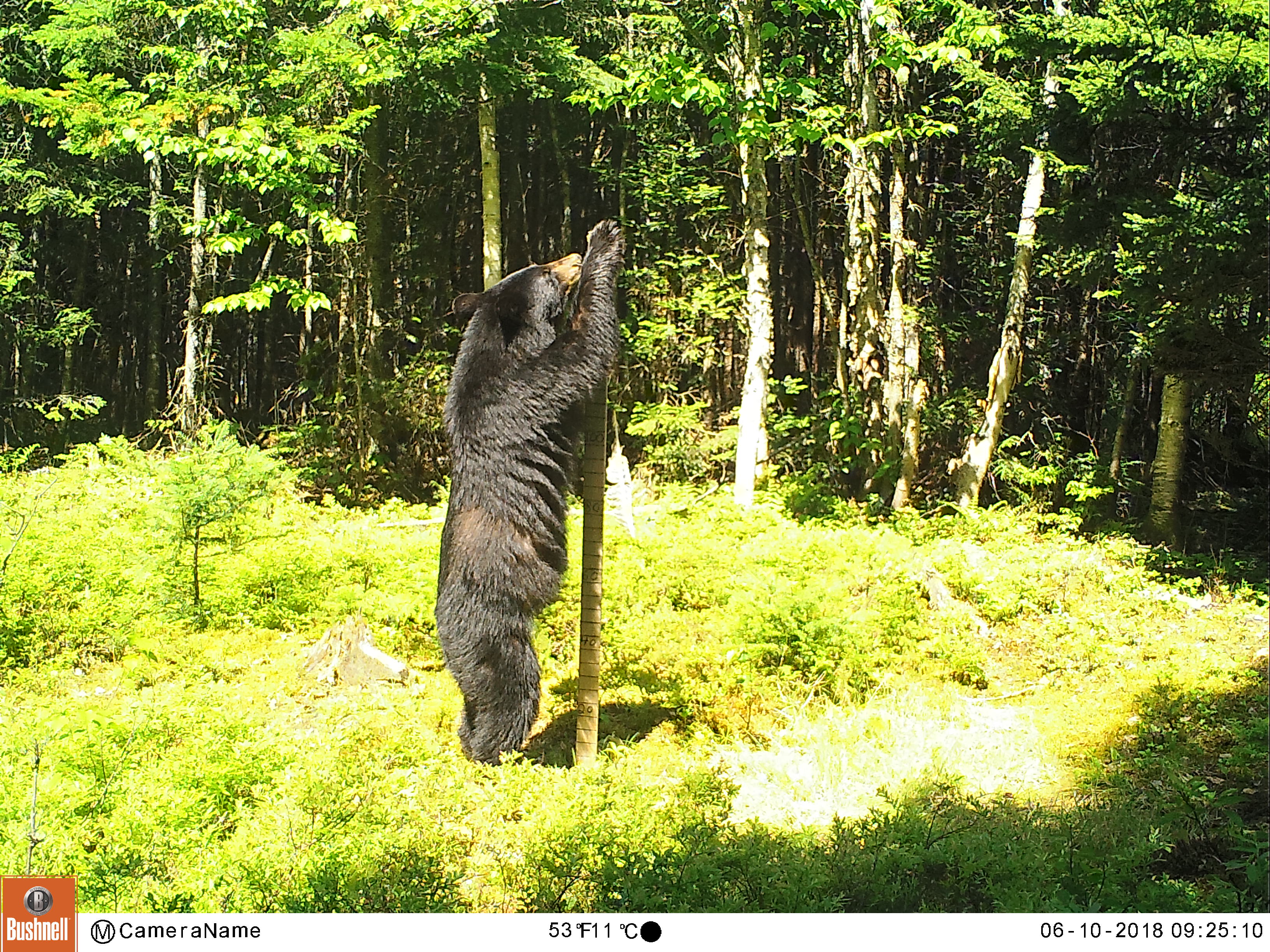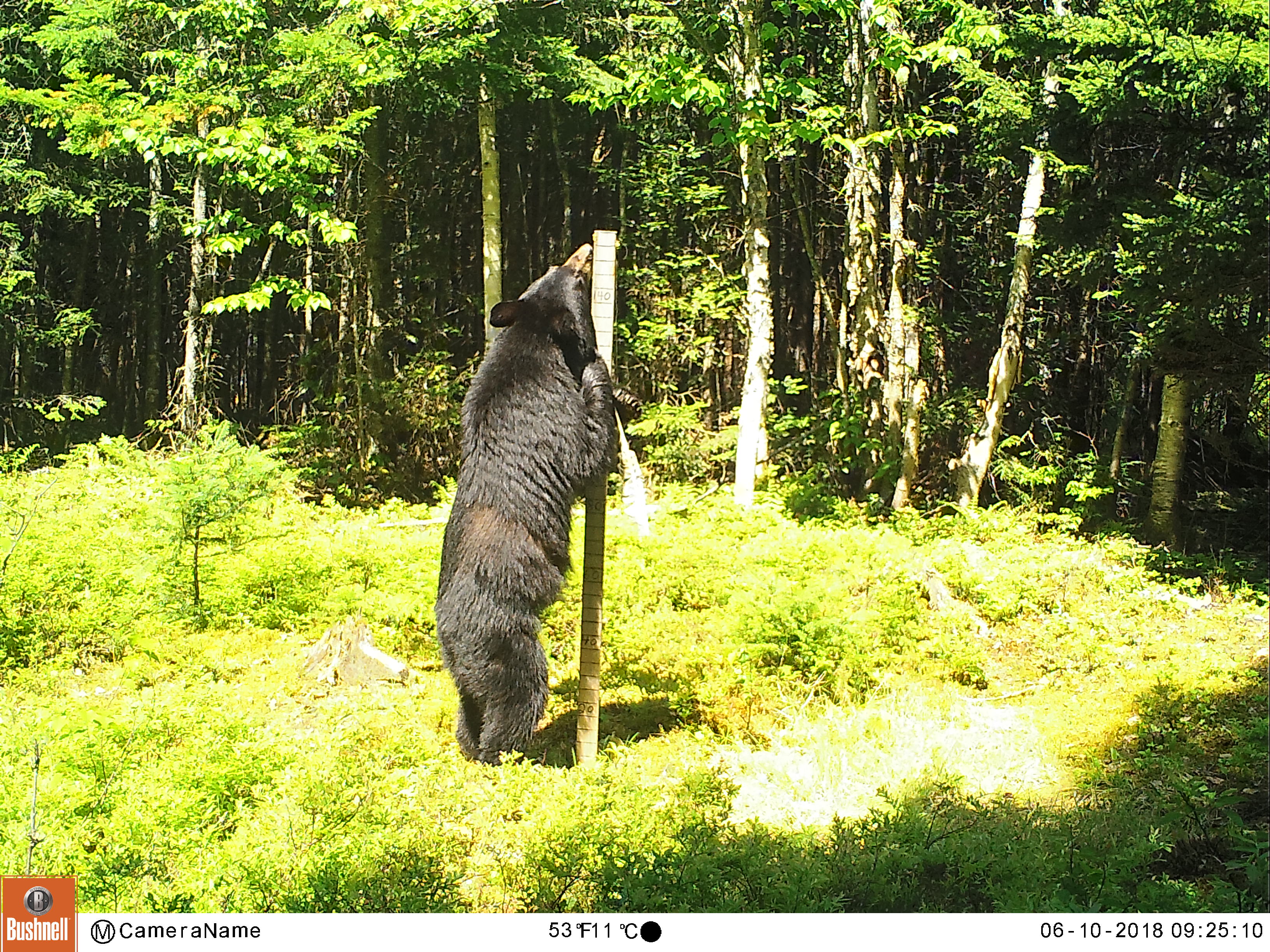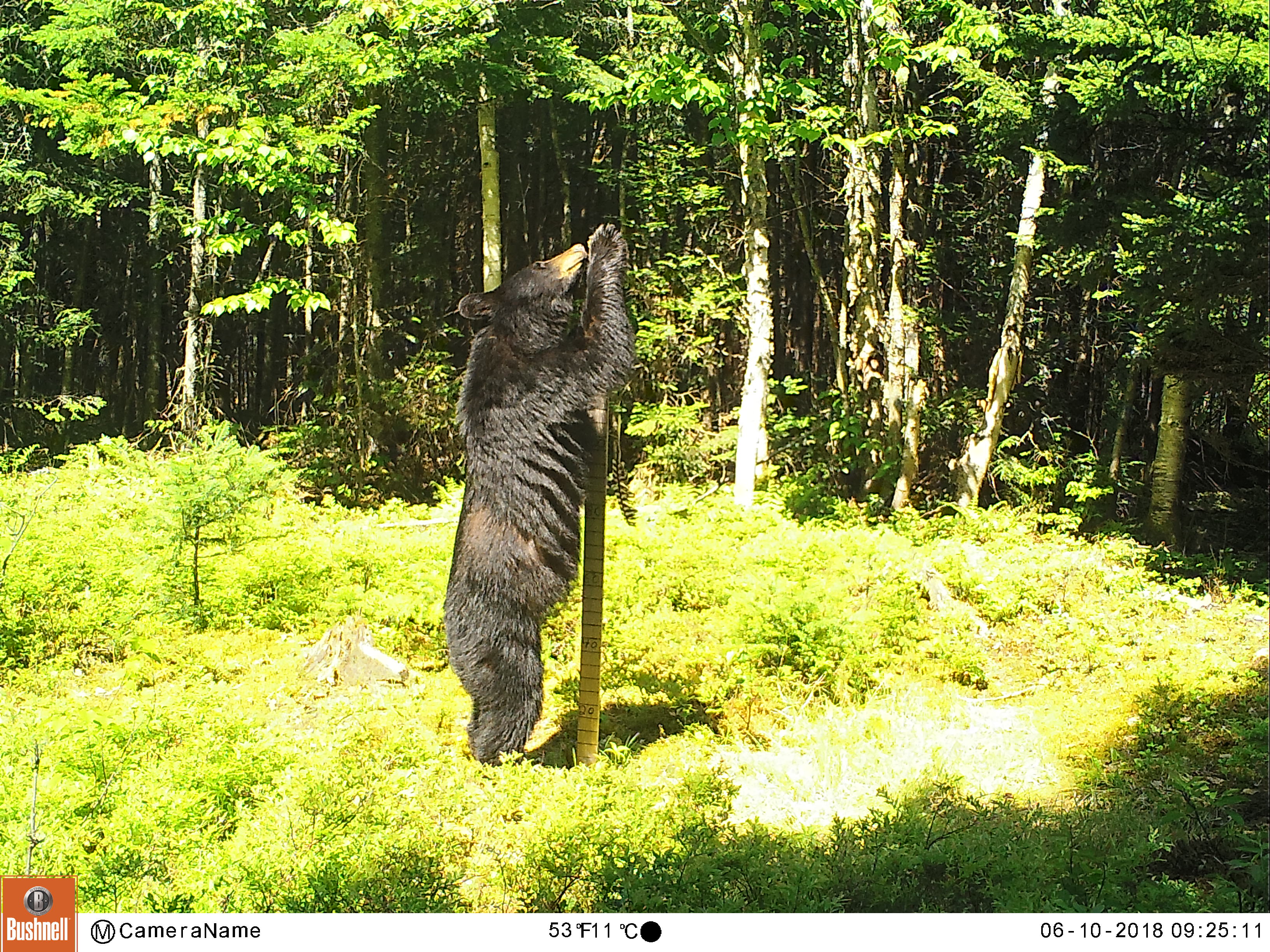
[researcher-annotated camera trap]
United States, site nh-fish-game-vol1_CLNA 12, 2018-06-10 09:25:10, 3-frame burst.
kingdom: Animalia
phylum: Chordata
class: Mammalia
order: Carnivora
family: Ursidae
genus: Ursus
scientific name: Ursus americanus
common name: black bear